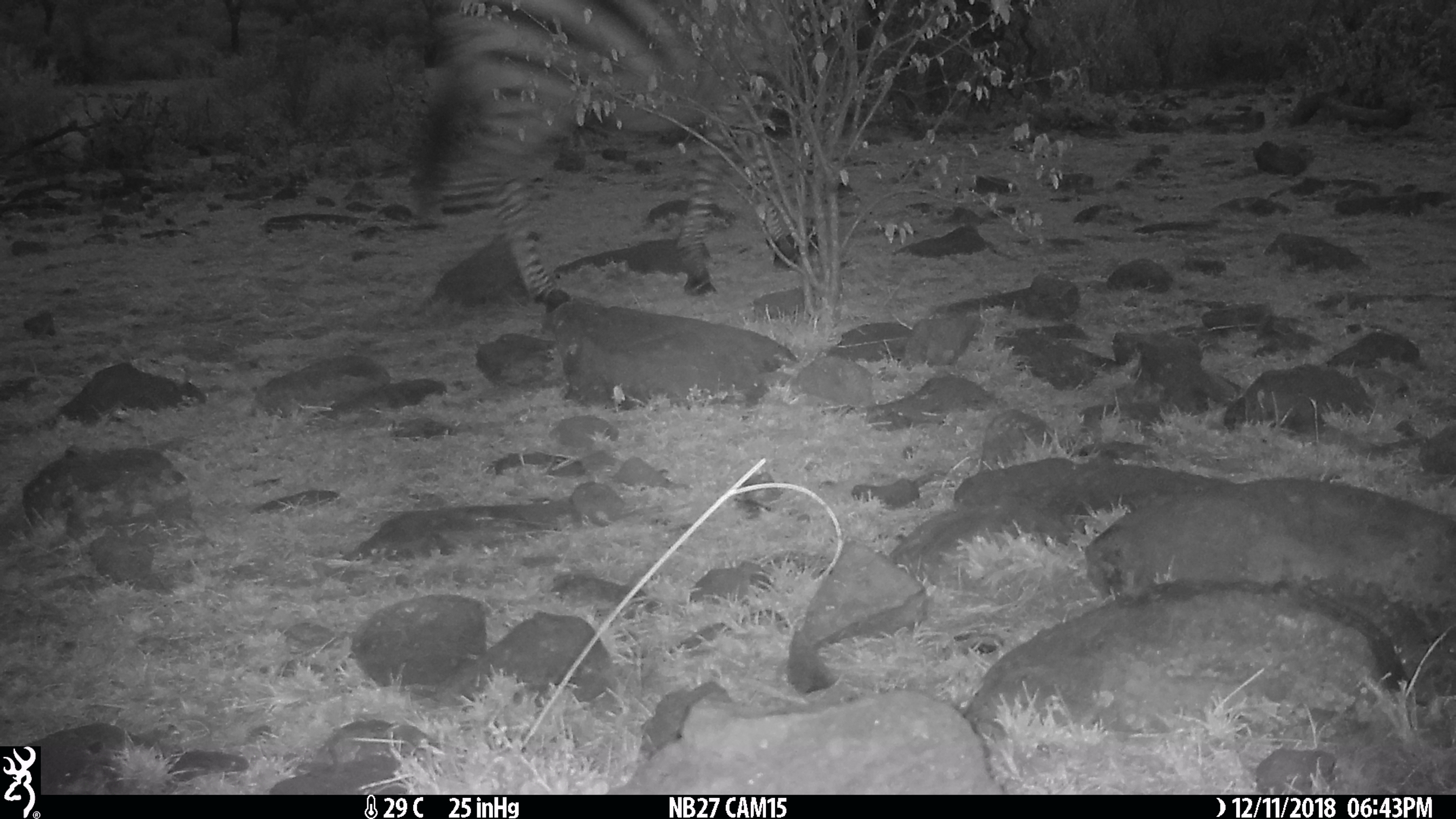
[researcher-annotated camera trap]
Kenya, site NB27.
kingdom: Animalia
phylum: Chordata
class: Mammalia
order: Perissodactyla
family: Equidae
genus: Equus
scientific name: Equus quagga burchellii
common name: burchell's zebra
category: zebra